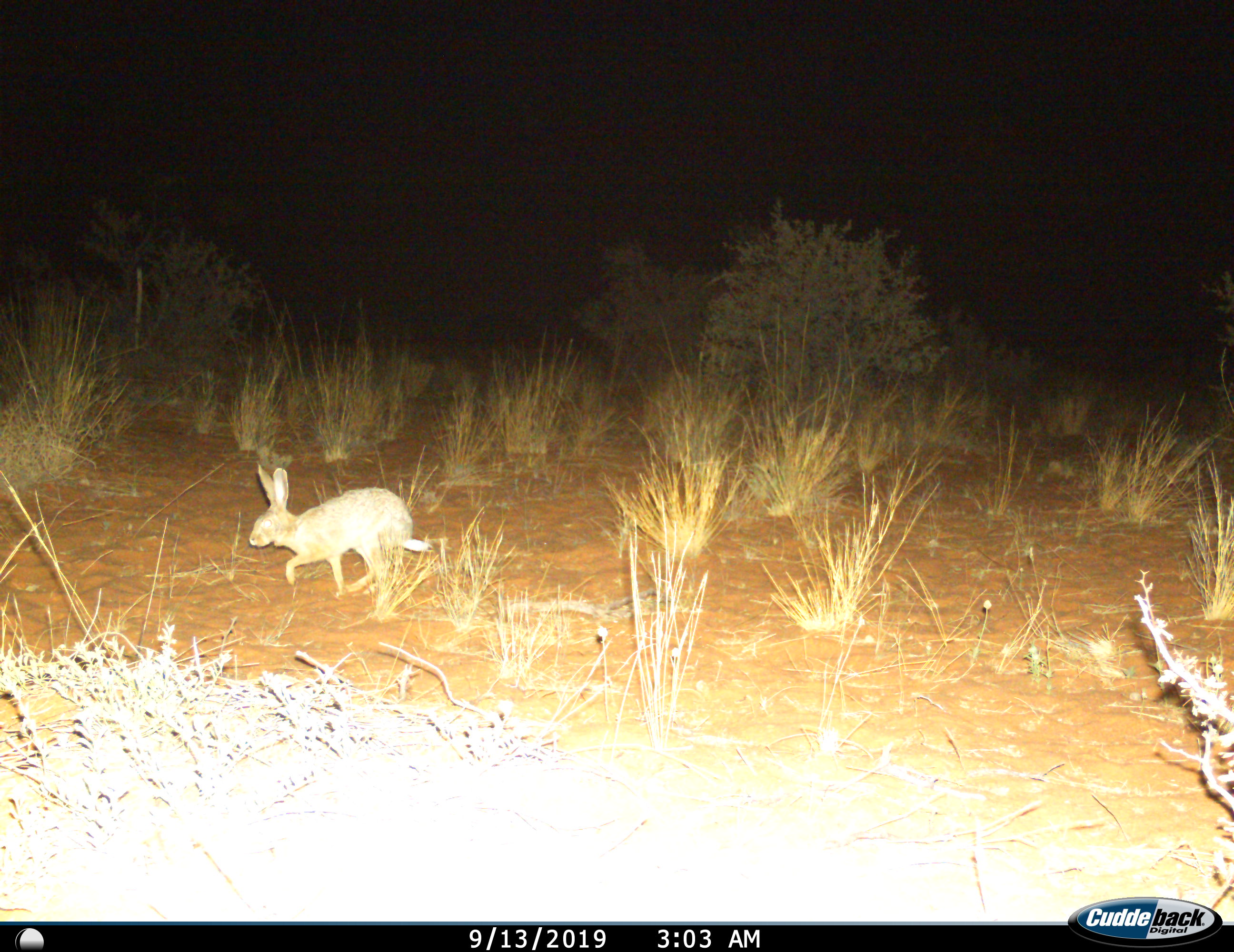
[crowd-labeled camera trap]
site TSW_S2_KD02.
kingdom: Animalia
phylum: Chordata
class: Mammalia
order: Lagomorpha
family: Leporidae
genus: Lepus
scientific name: Lepus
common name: hare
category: hareunknown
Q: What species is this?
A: Hareunknown (hare) (Lepus).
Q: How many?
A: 1.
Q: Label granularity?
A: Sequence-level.